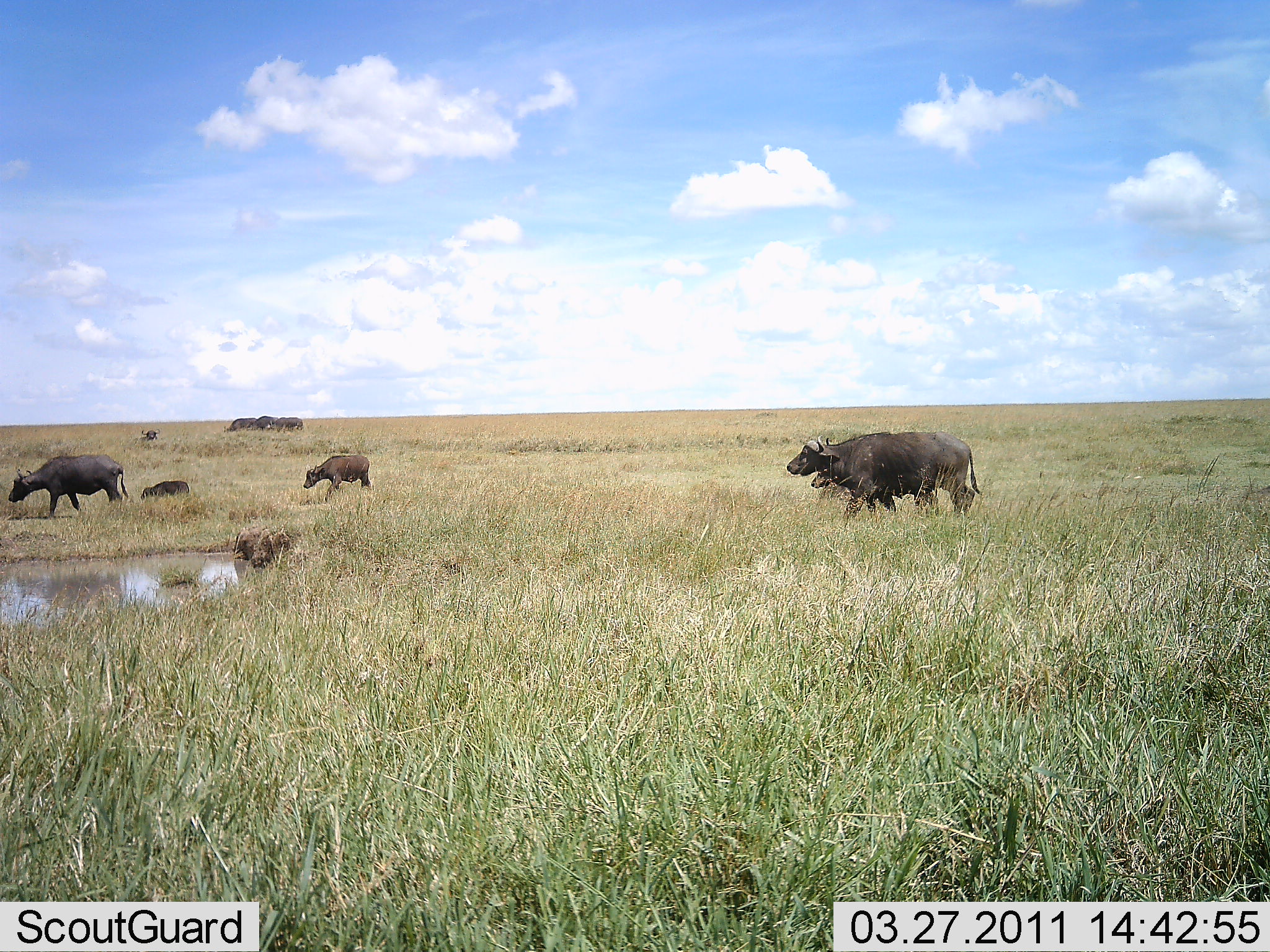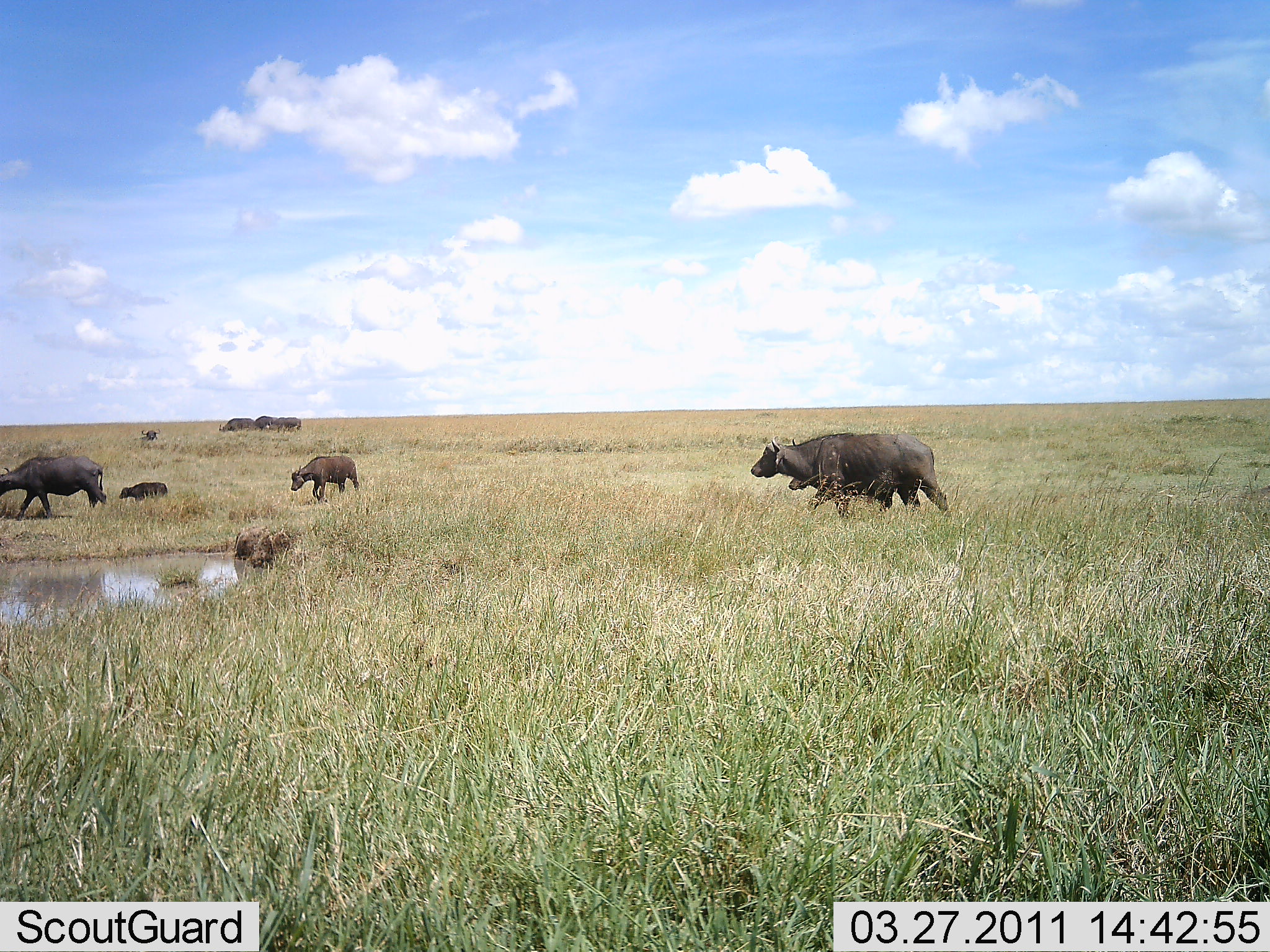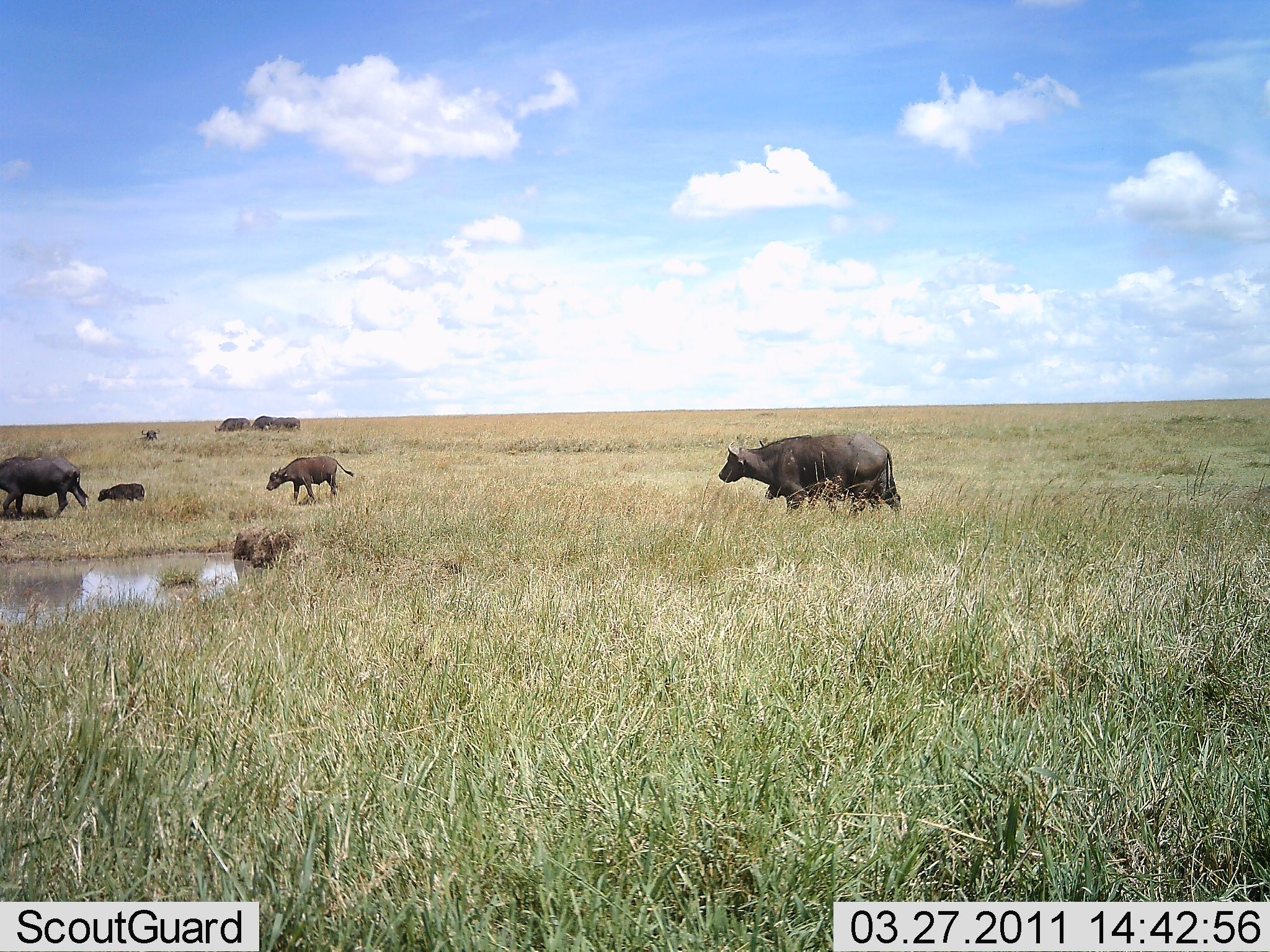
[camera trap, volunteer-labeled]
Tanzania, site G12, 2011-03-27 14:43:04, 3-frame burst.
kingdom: Animalia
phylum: Chordata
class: Mammalia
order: Artiodactyla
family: Bovidae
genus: Syncerus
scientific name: Syncerus caffer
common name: cape buffalo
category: buffalo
Buffalo (cape buffalo) (Syncerus caffer), count 7. Behavior (volunteer vote fractions): standing 9%, resting 0%, moving 100%, interacting 0%. Young present (vote fraction): 91%. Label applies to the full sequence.